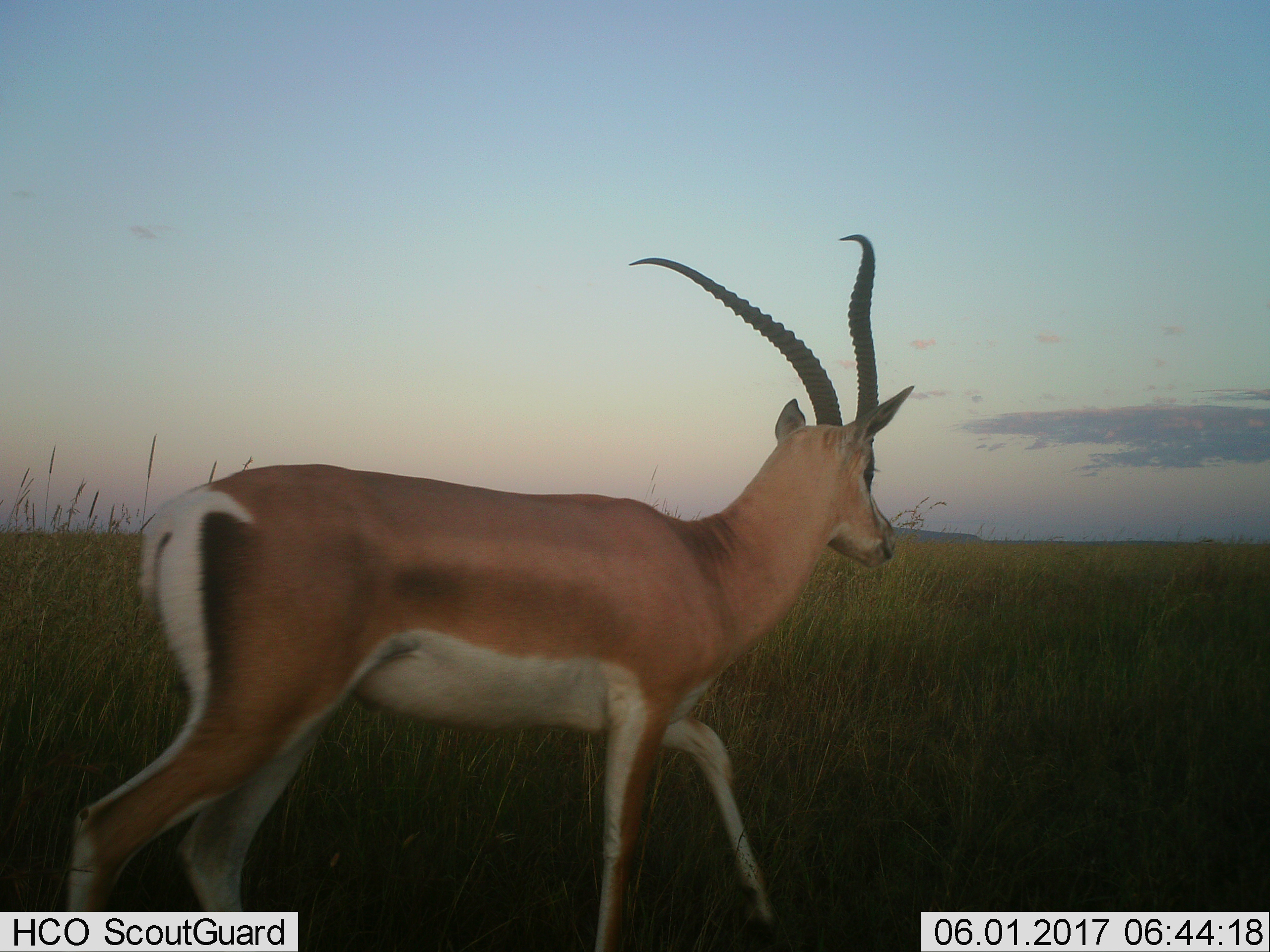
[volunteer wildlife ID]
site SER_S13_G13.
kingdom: Animalia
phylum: Chordata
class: Mammalia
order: Artiodactyla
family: Bovidae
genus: Nanger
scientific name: Nanger granti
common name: grant's gazelle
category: gazellegrants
Gazellegrants (grant's gazelle) (Nanger granti), count 1. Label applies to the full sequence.